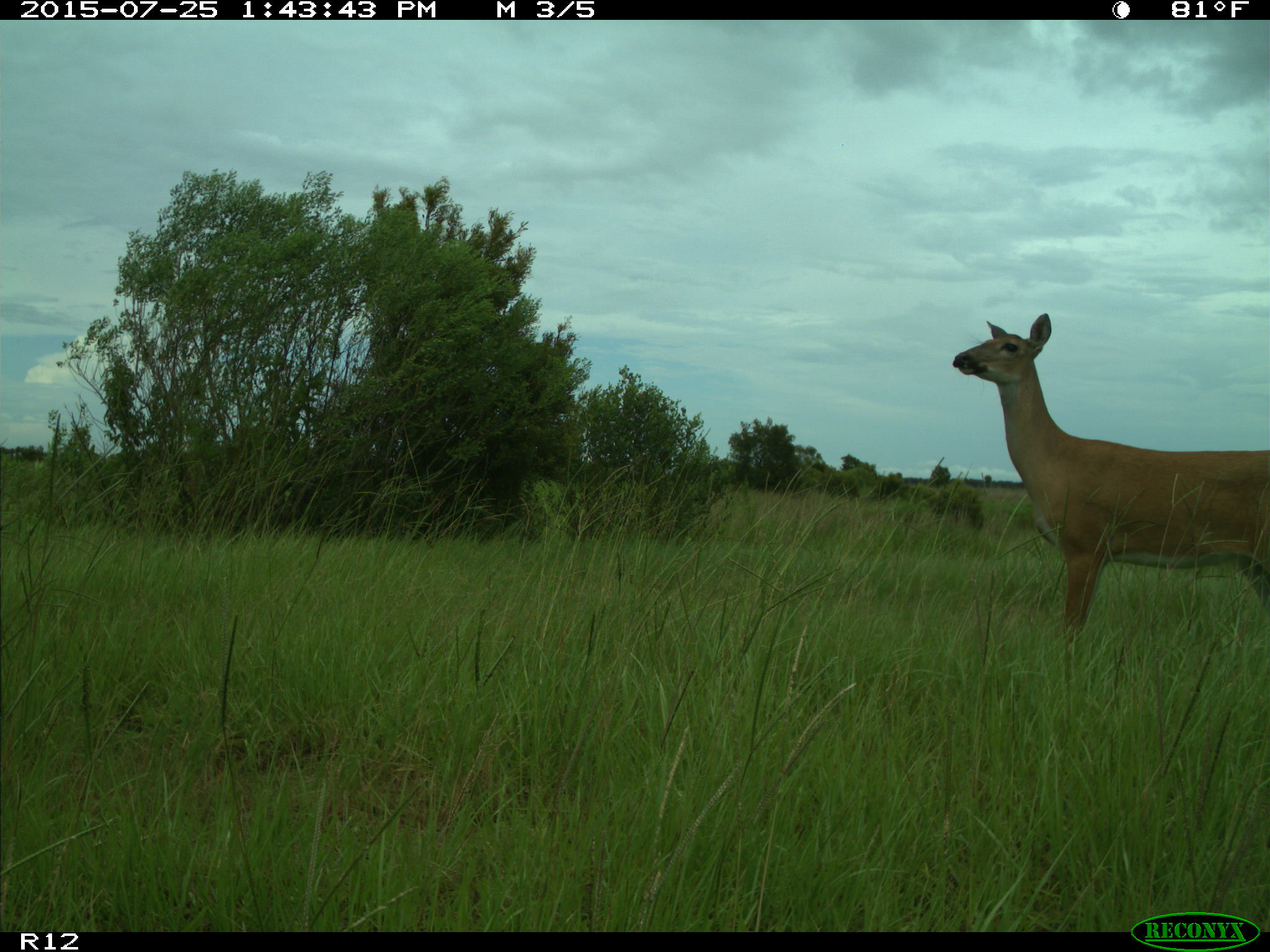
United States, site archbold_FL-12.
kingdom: Animalia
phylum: Chordata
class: Mammalia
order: Artiodactyla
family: Cervidae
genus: Odocoileus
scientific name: Odocoileus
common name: deer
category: unidentified deer